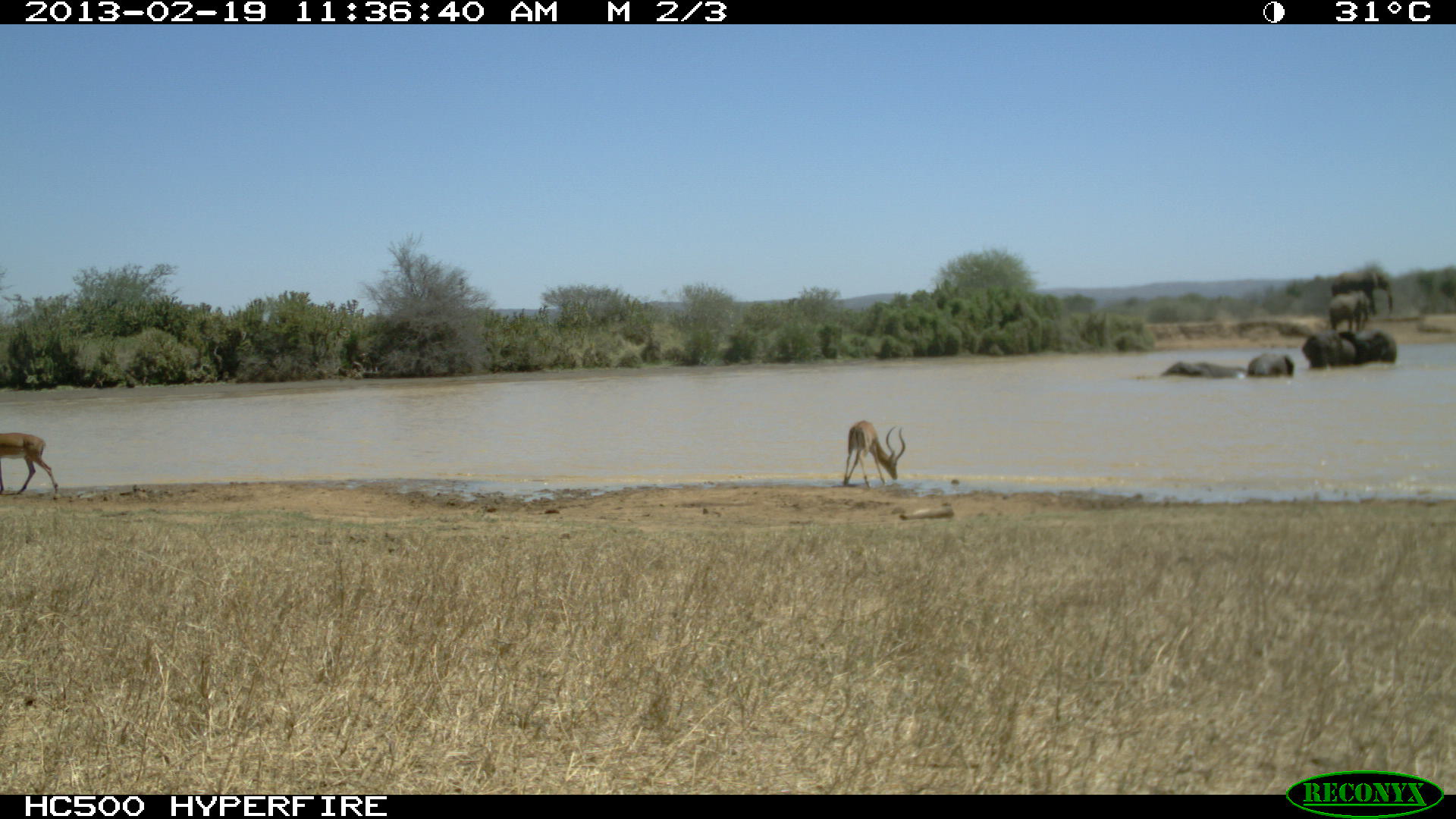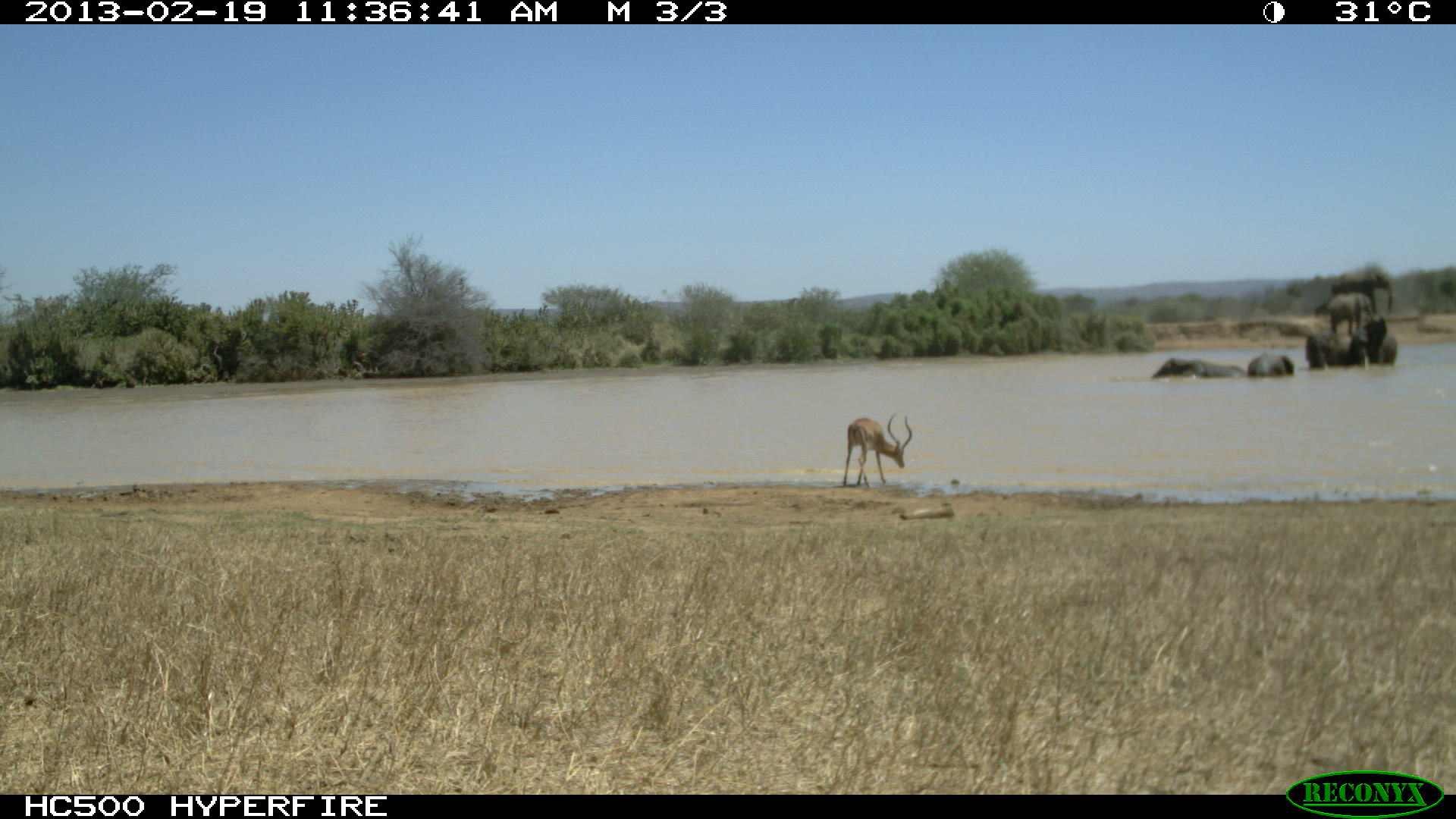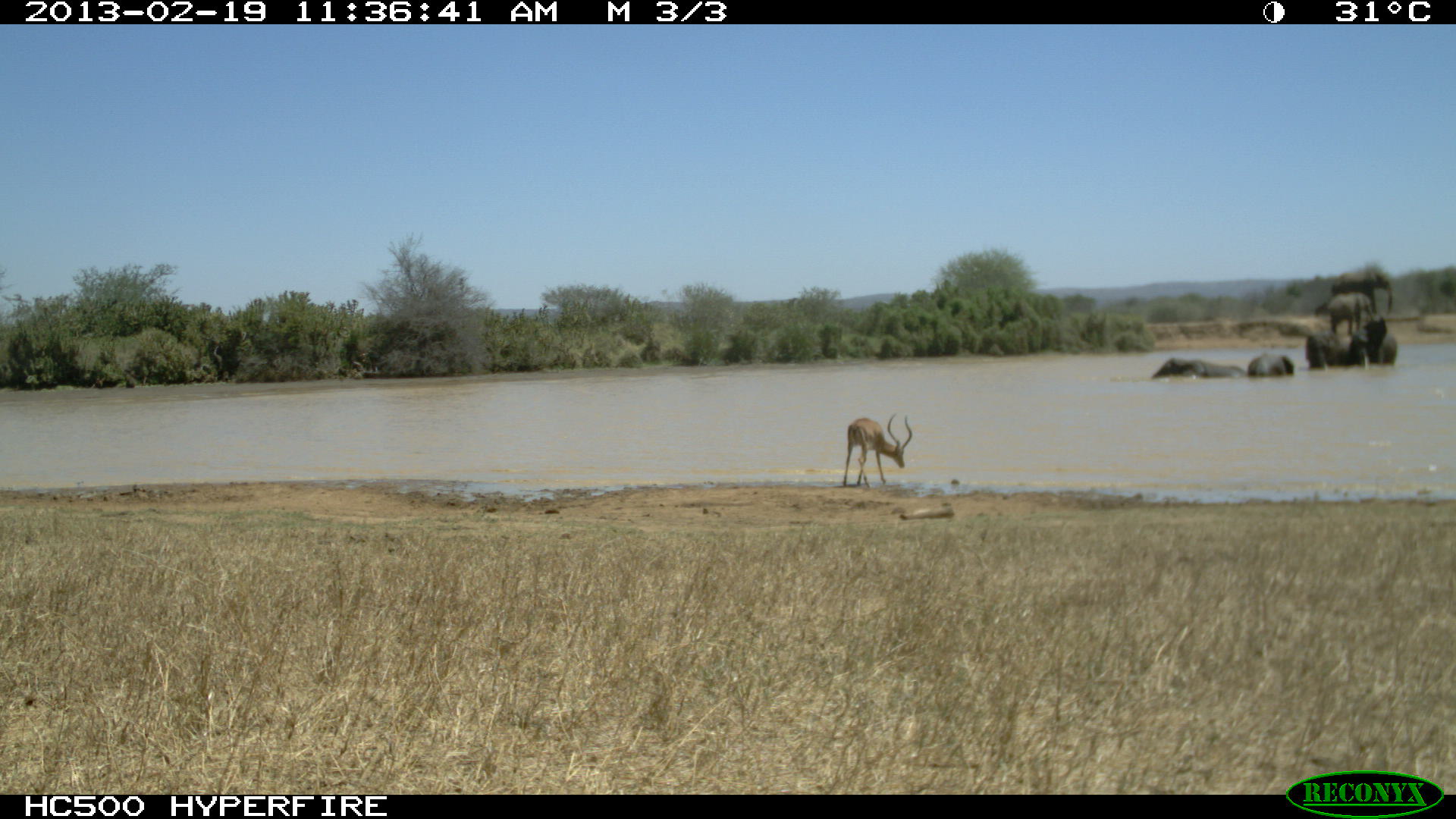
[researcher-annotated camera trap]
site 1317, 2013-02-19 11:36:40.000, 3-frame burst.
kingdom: Animalia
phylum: Chordata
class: Mammalia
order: Proboscidea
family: Elephantidae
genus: Loxodonta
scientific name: Loxodonta africana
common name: african bush elephant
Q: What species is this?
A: Loxodonta africana (african bush elephant).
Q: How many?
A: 2.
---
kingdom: Animalia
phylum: Chordata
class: Mammalia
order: Artiodactyla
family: Bovidae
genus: Aepyceros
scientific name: Aepyceros melampus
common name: impala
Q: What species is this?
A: Aepyceros melampus (impala).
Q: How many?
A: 5.